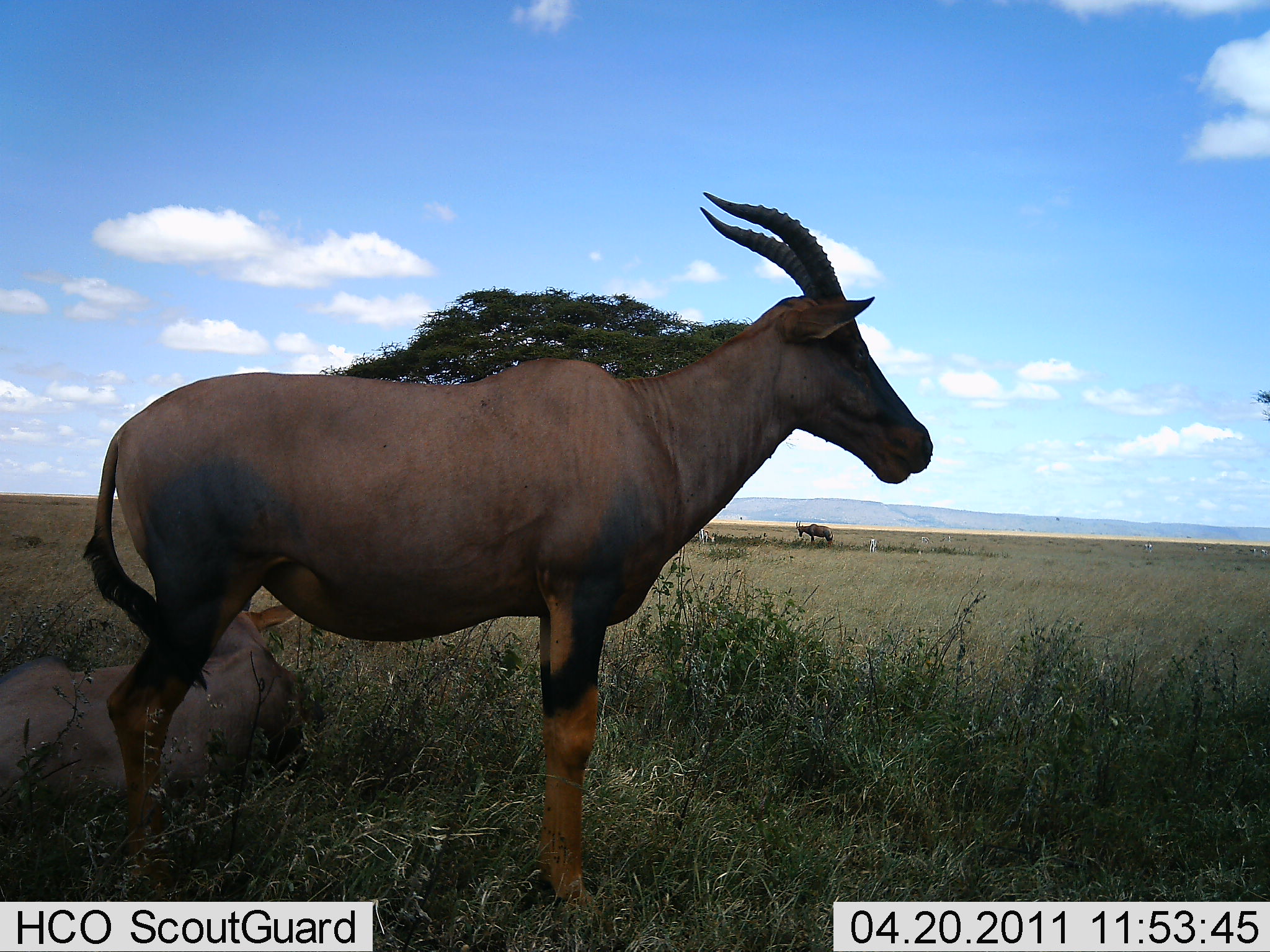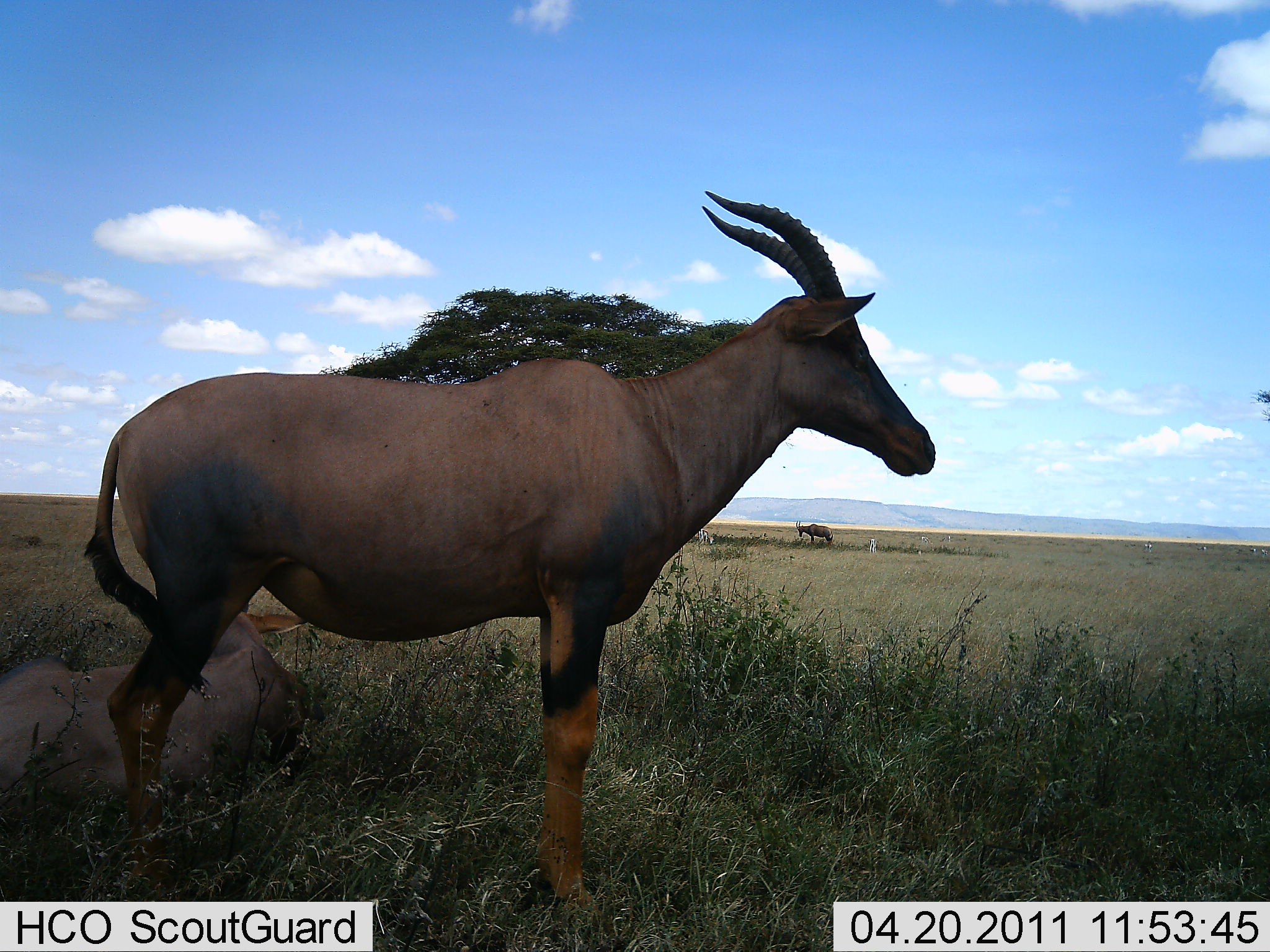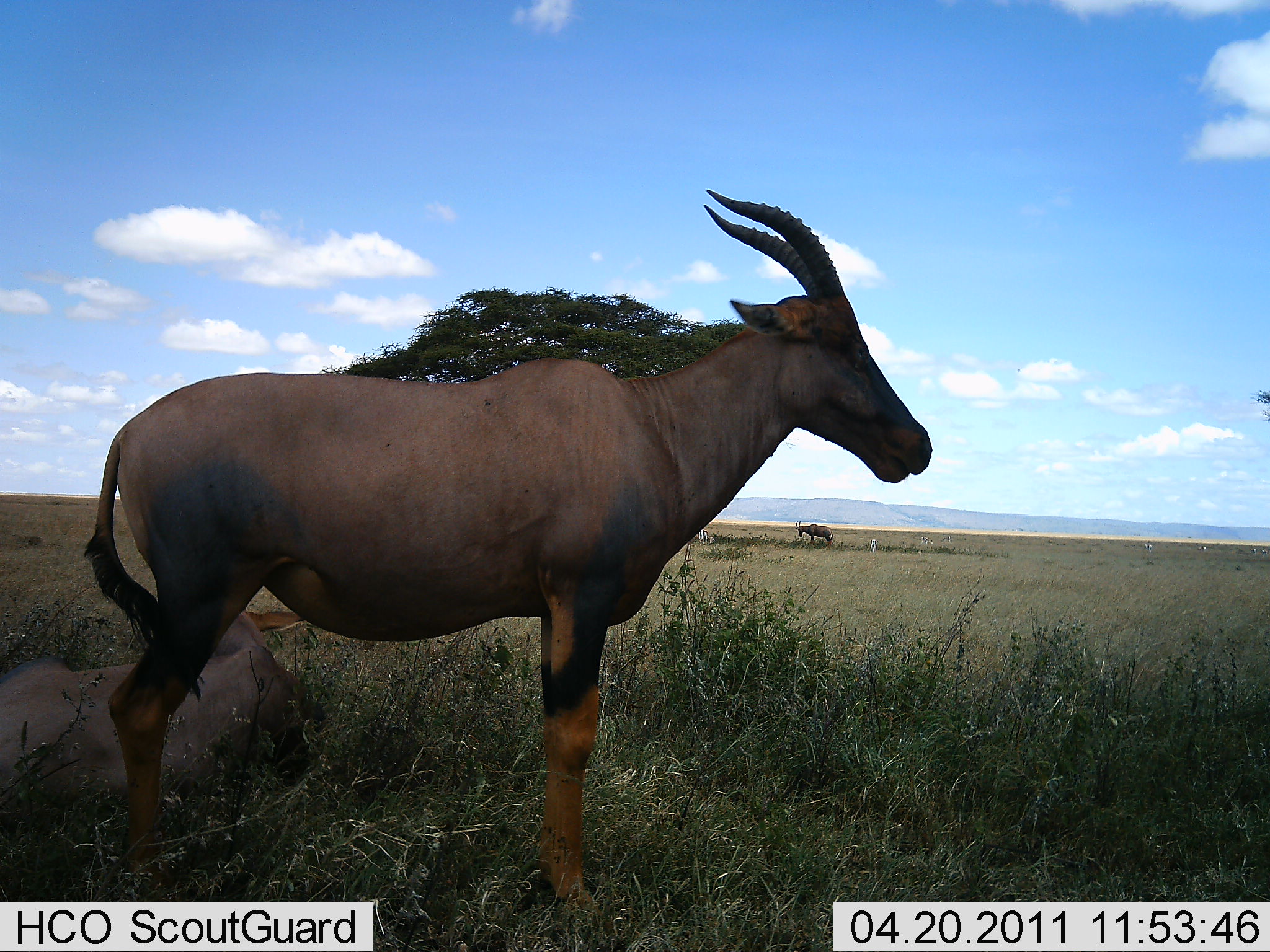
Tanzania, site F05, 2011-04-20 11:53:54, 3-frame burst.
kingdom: Animalia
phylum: Chordata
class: Mammalia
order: Artiodactyla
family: Bovidae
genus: Damaliscus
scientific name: Damaliscus lunatus jimela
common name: topi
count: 3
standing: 100%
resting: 67%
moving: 0%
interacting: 0%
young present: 0%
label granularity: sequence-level